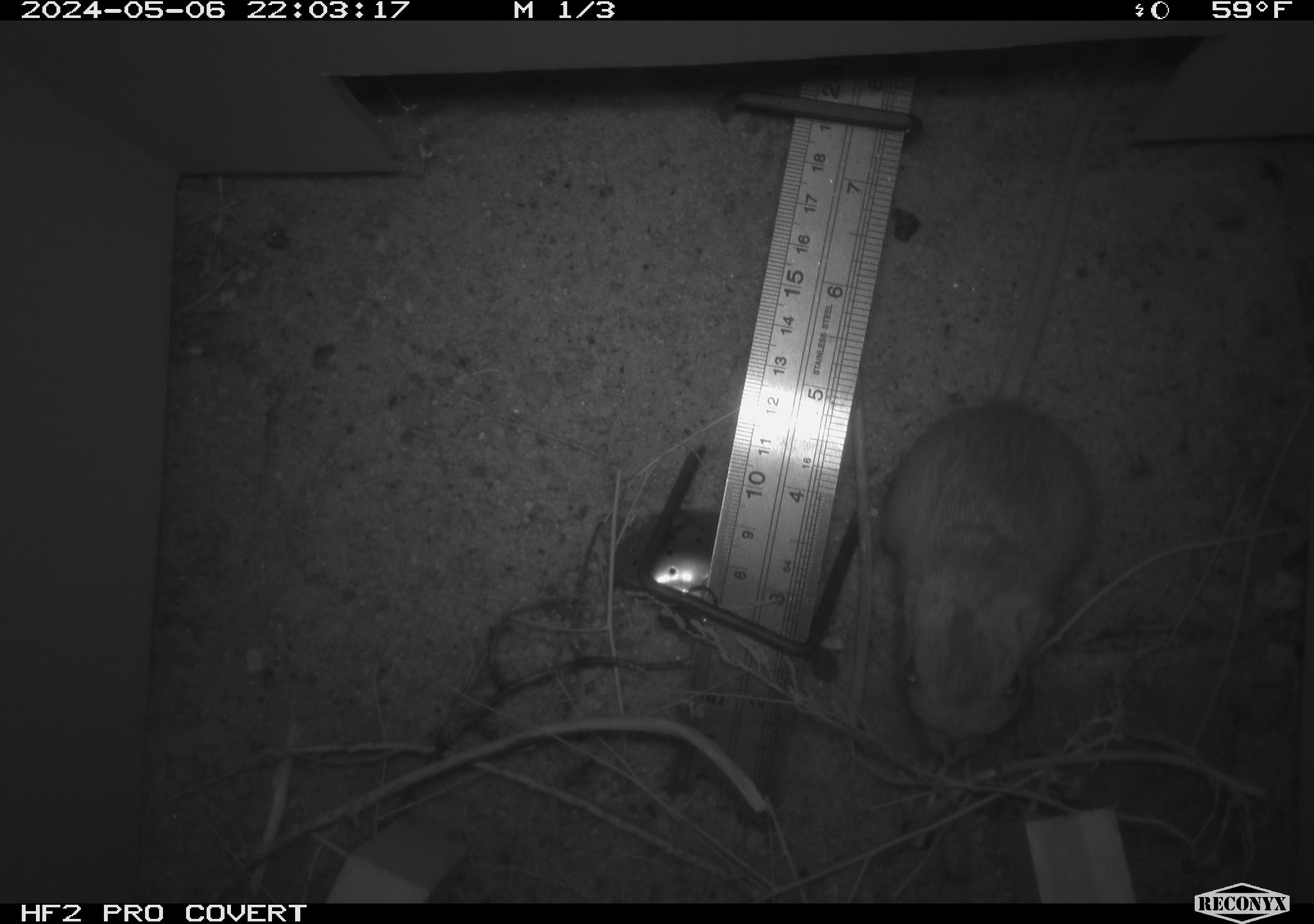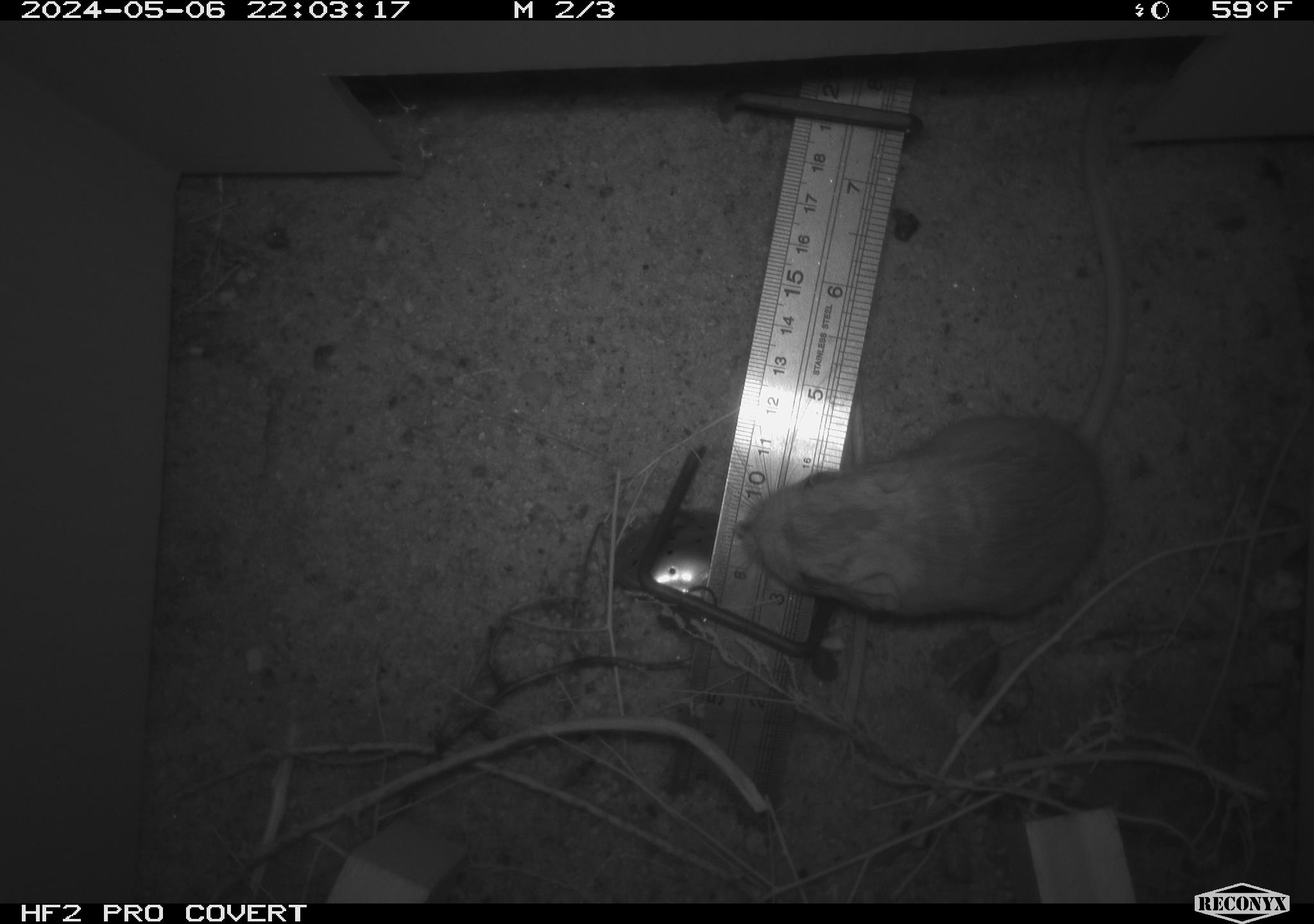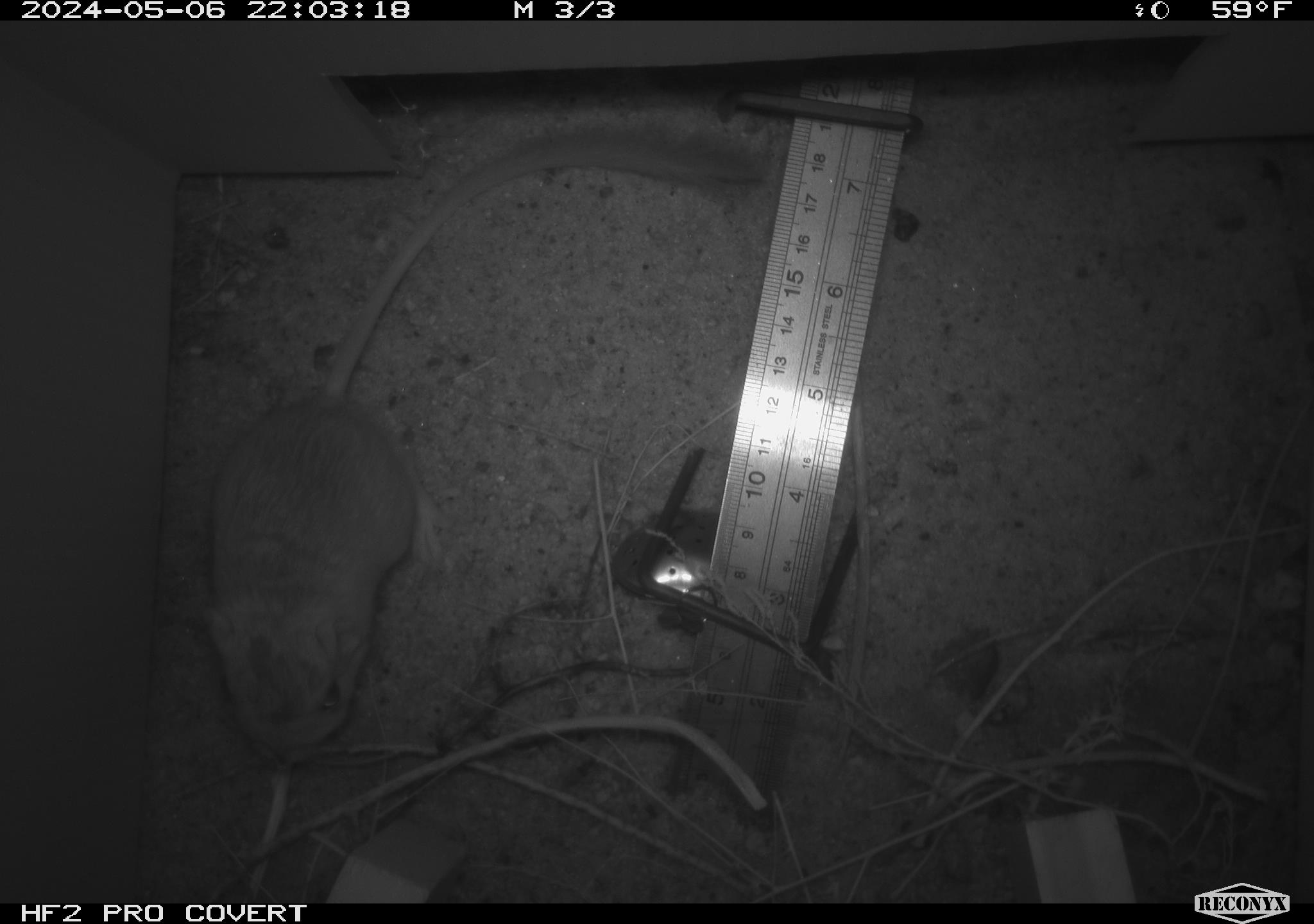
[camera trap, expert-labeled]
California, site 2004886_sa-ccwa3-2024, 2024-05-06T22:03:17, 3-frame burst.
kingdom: Animalia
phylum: Chordata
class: Mammalia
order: Rodentia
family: Heteromyidae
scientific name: Heteromyidae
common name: kangaroo rats and pocket mice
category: heteromyidae family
Heteromyidae family (kangaroo rats and pocket mice) (Heteromyidae).